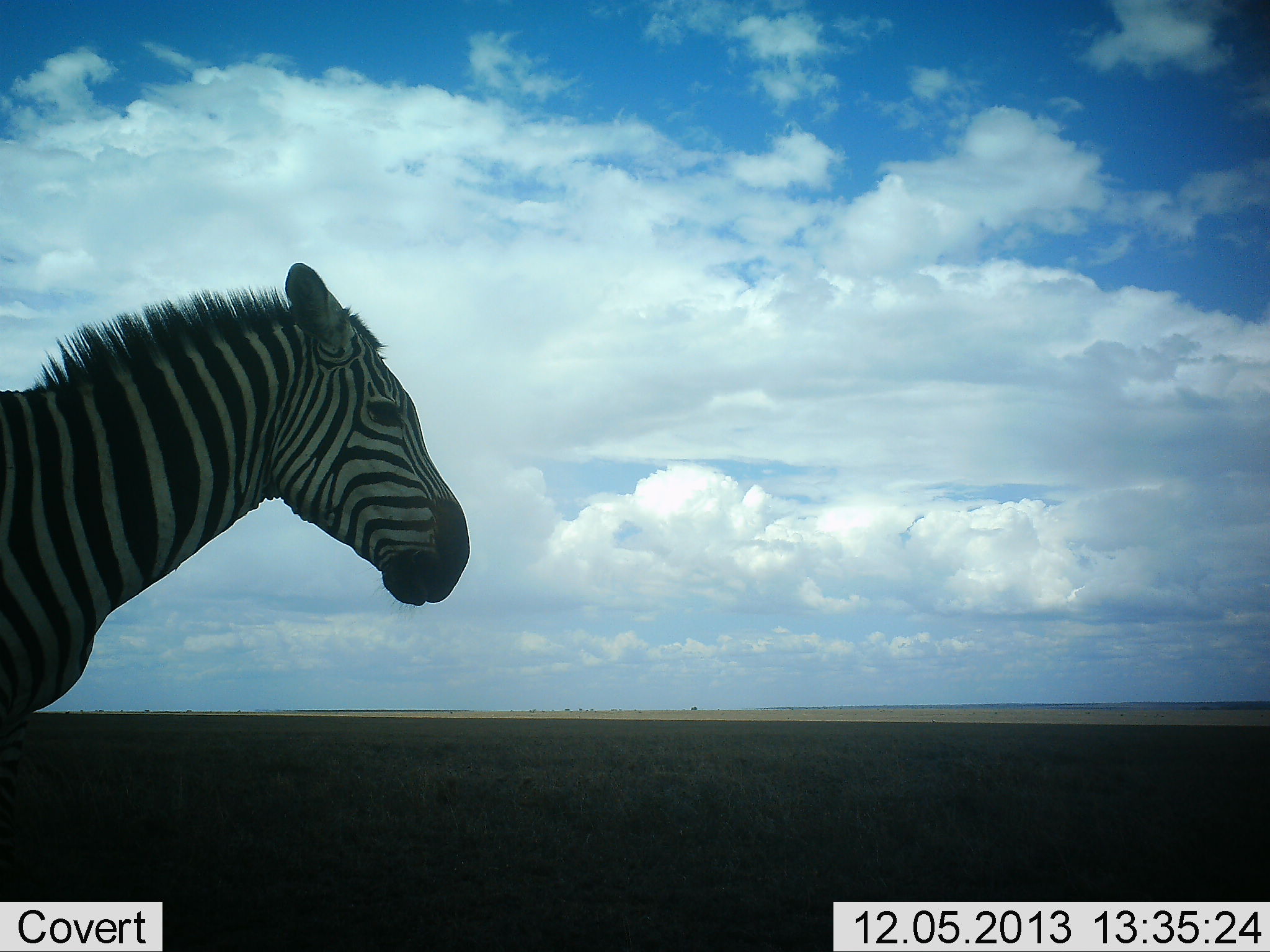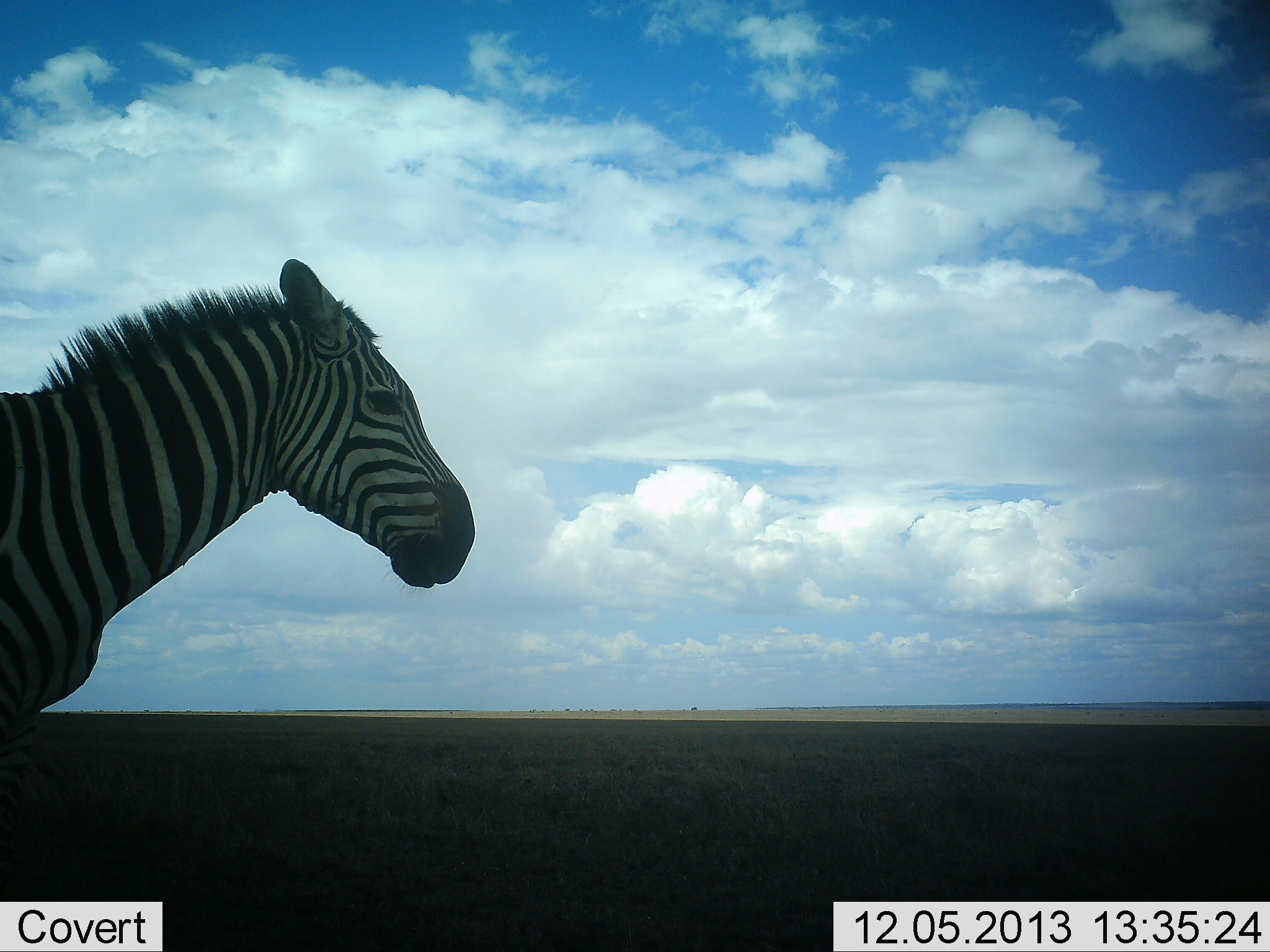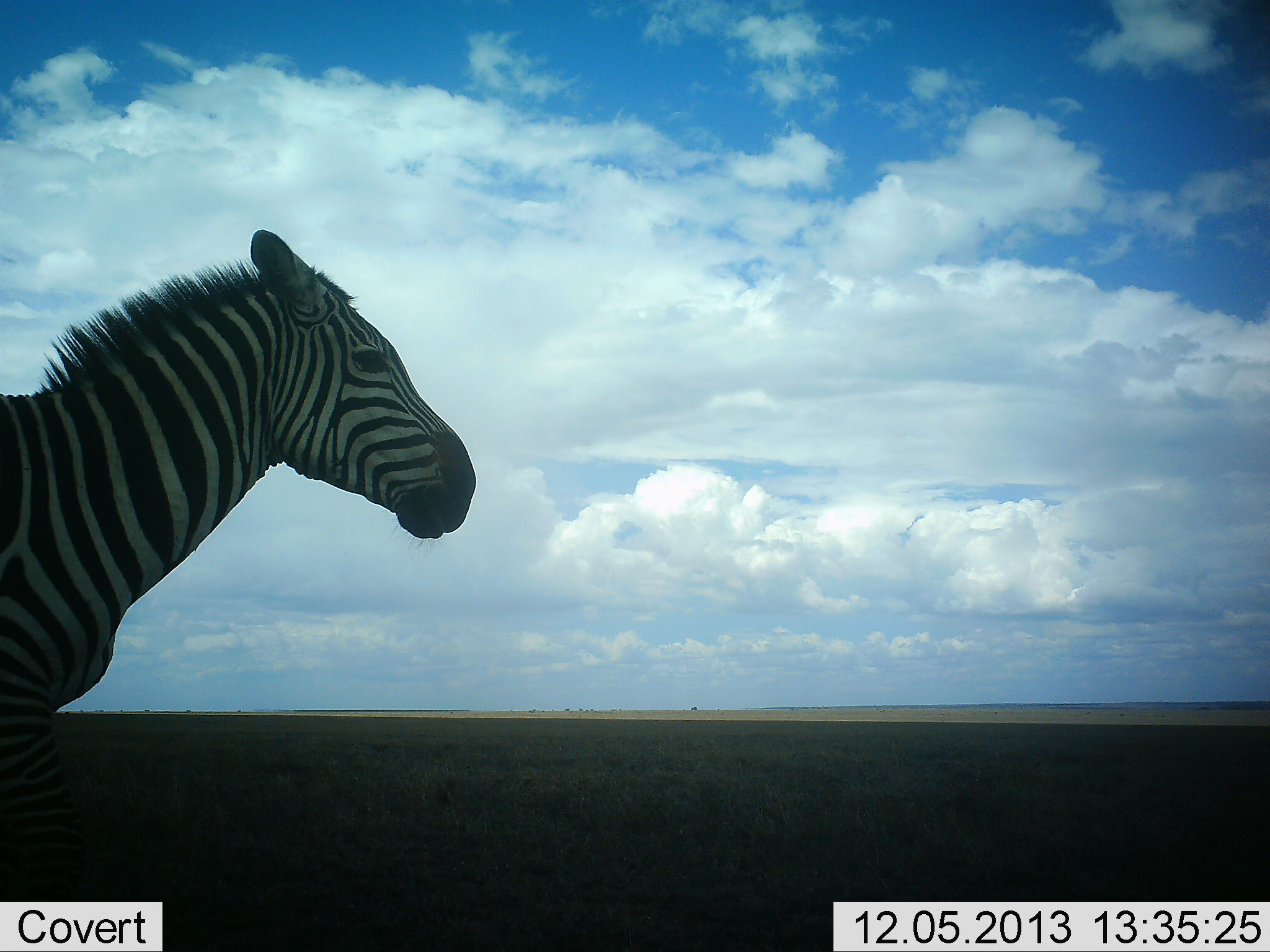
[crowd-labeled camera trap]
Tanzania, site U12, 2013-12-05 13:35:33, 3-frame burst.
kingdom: Animalia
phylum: Chordata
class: Mammalia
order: Perissodactyla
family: Equidae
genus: Equus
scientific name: Equus quagga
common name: plains zebra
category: zebra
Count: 1.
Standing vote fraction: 100%.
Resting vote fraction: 0%.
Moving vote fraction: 0%.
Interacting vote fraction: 0%.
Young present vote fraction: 0%.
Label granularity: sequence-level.